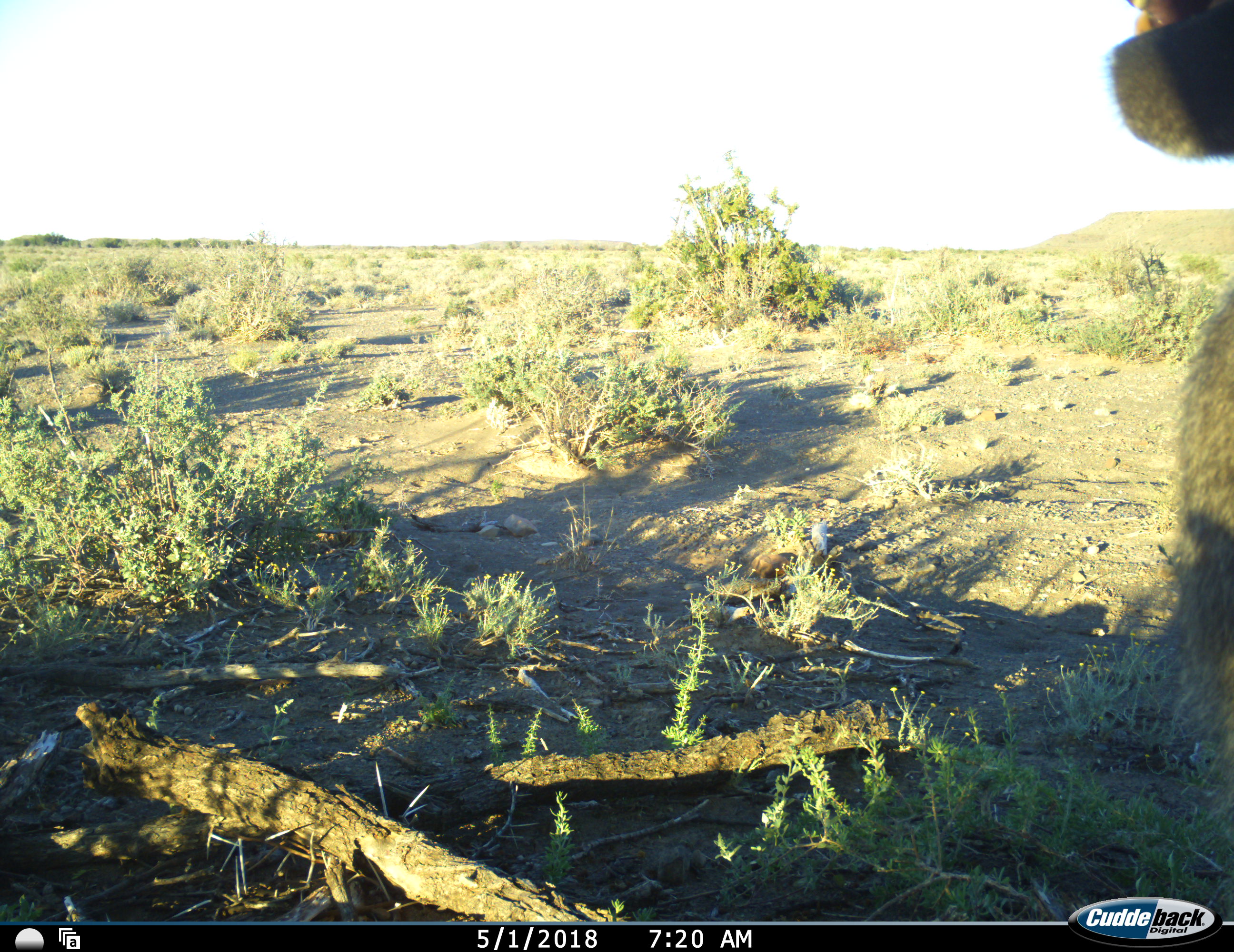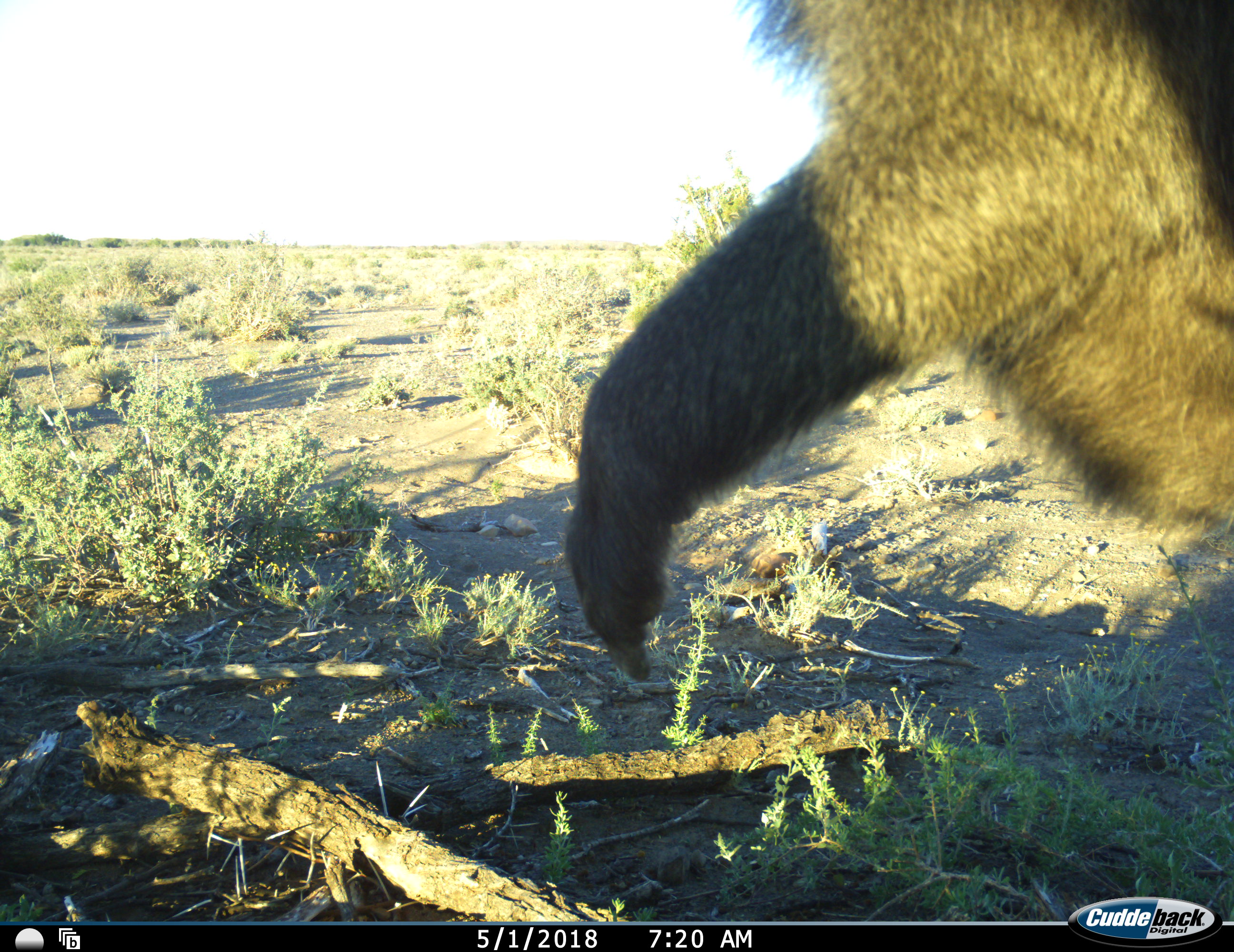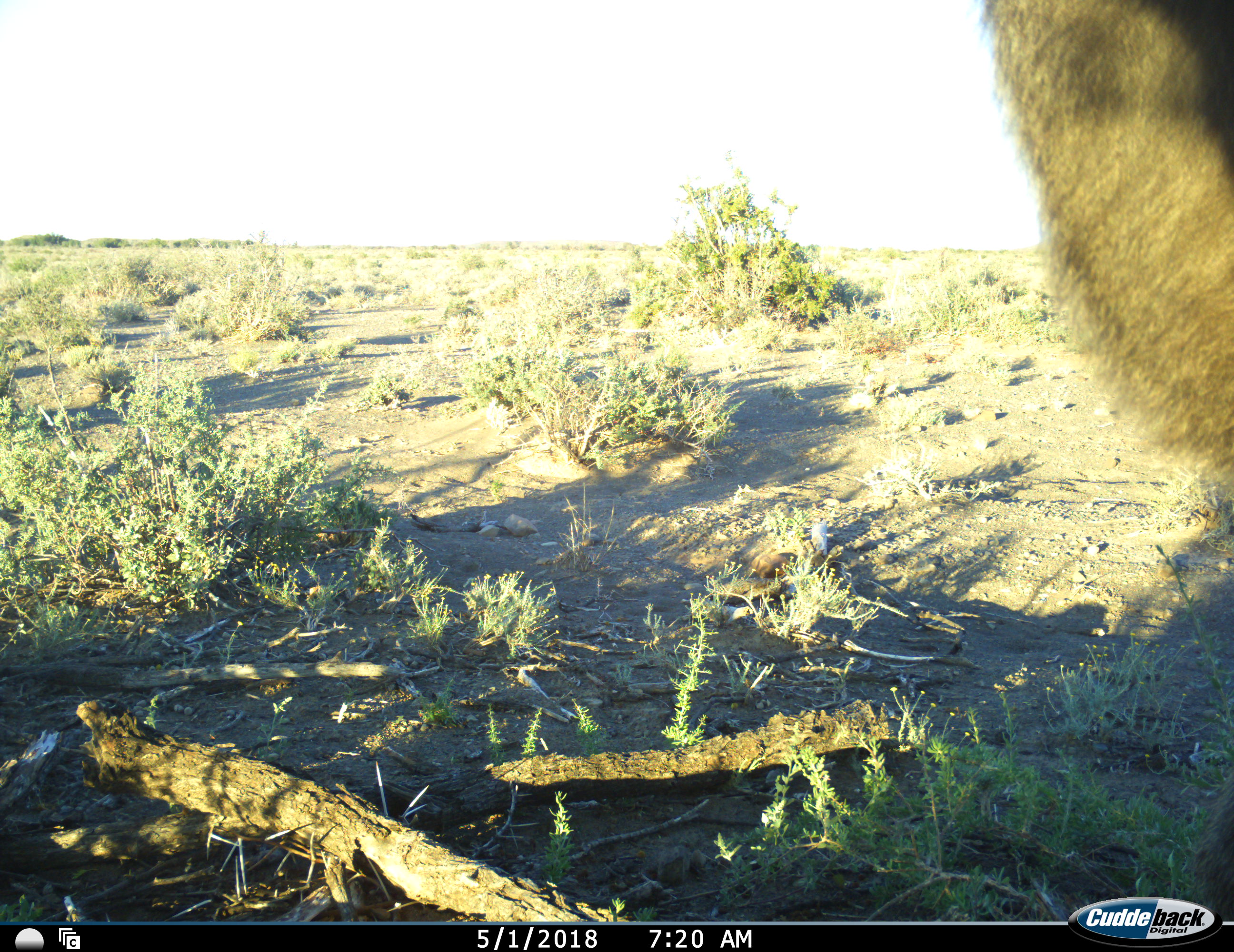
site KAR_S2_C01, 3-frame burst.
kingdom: Animalia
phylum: Chordata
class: Mammalia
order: Primates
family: Cercopithecidae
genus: Papio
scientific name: Papio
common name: baboon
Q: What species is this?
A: Baboon (Papio).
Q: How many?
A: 1.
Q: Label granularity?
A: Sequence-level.